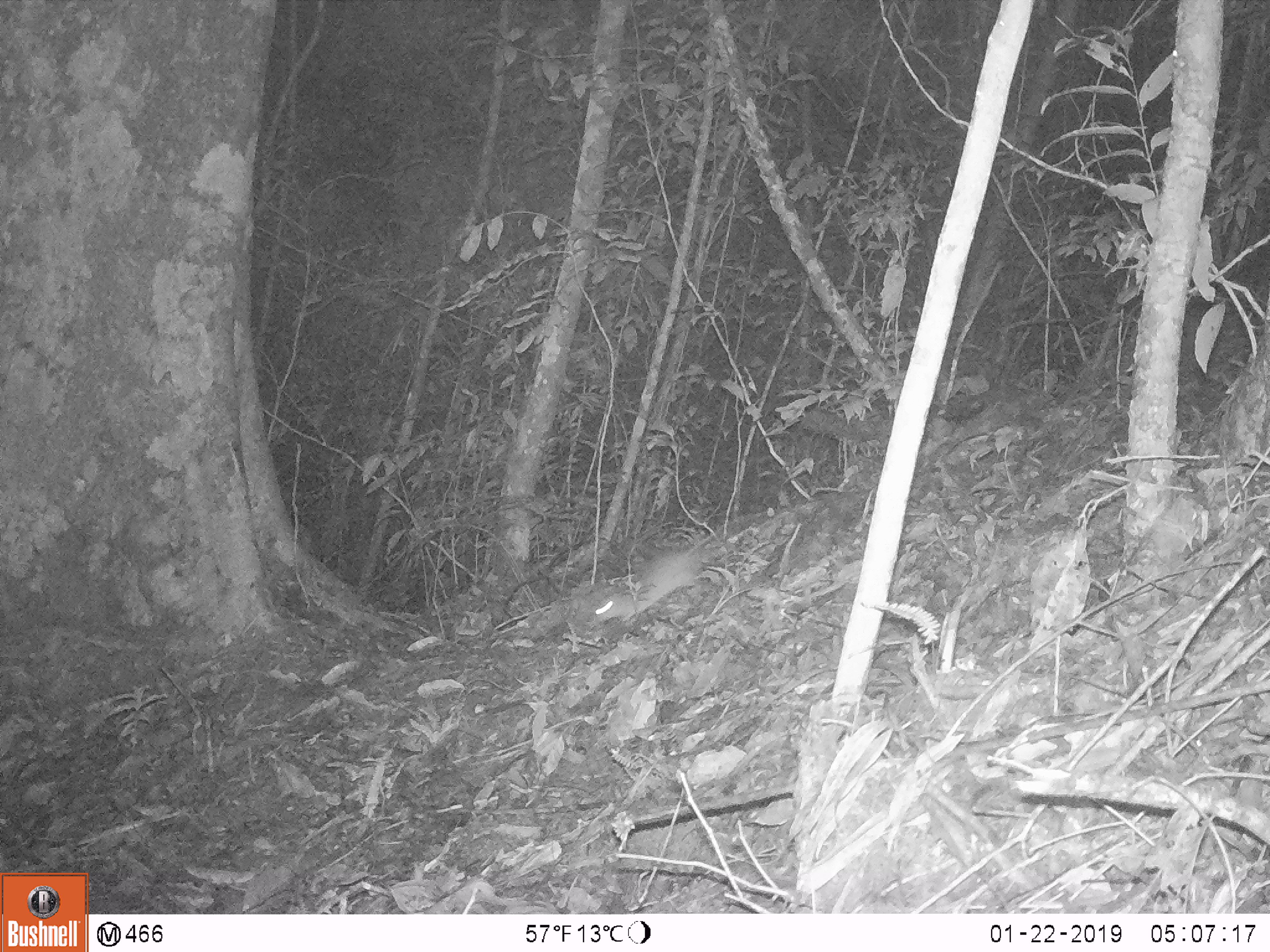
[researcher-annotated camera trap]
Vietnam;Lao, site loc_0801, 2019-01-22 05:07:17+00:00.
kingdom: Animalia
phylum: Chordata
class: Mammalia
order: Rodentia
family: Muridae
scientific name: Muridae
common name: old-world mice and rats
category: unidentified murid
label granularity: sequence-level